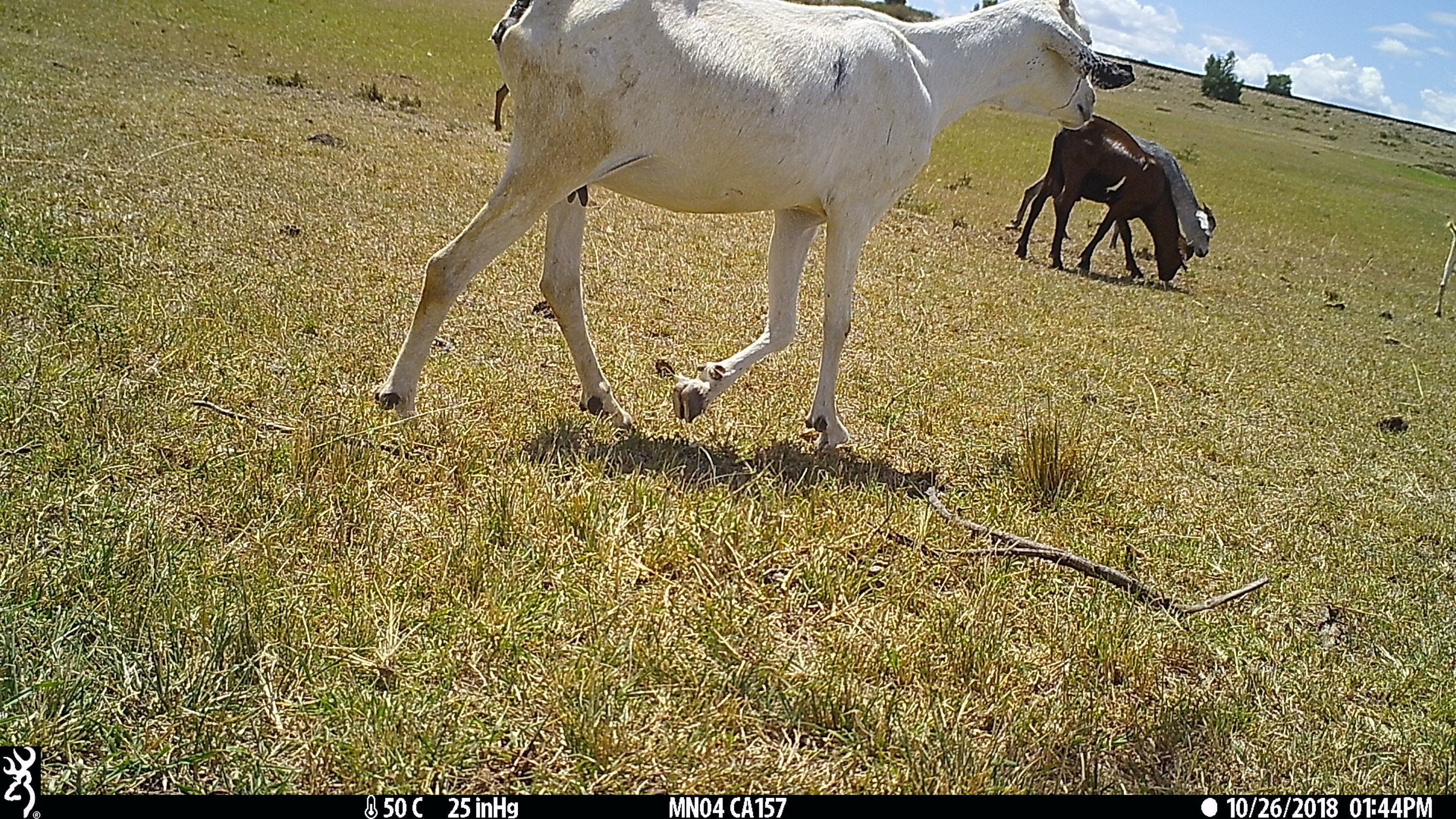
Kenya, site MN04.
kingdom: Animalia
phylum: Chordata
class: Mammalia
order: Artiodactyla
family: Bovidae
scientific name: Bovidae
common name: sheep or goat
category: shoat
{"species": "shoat (sheep or goat) (Bovidae)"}